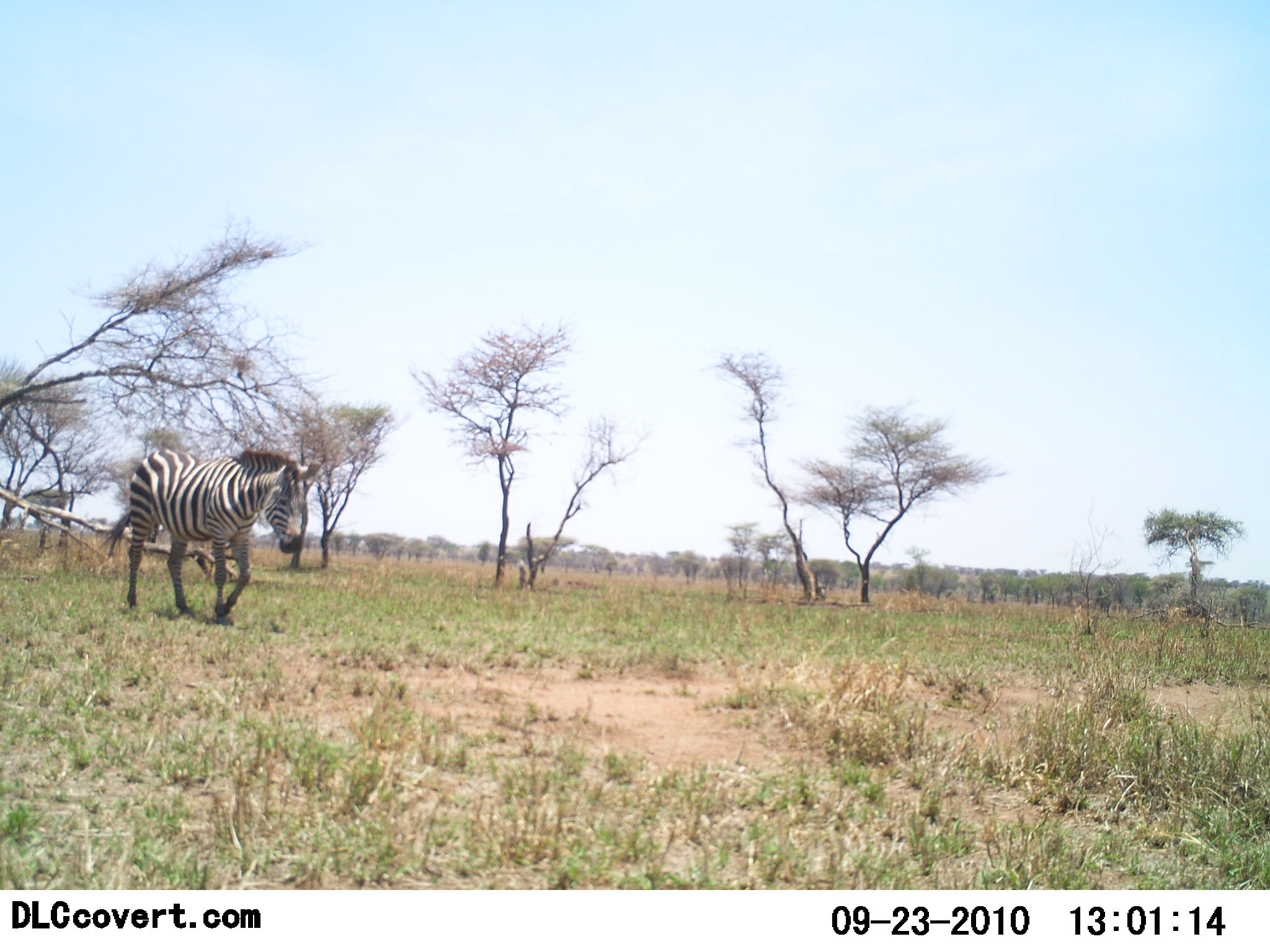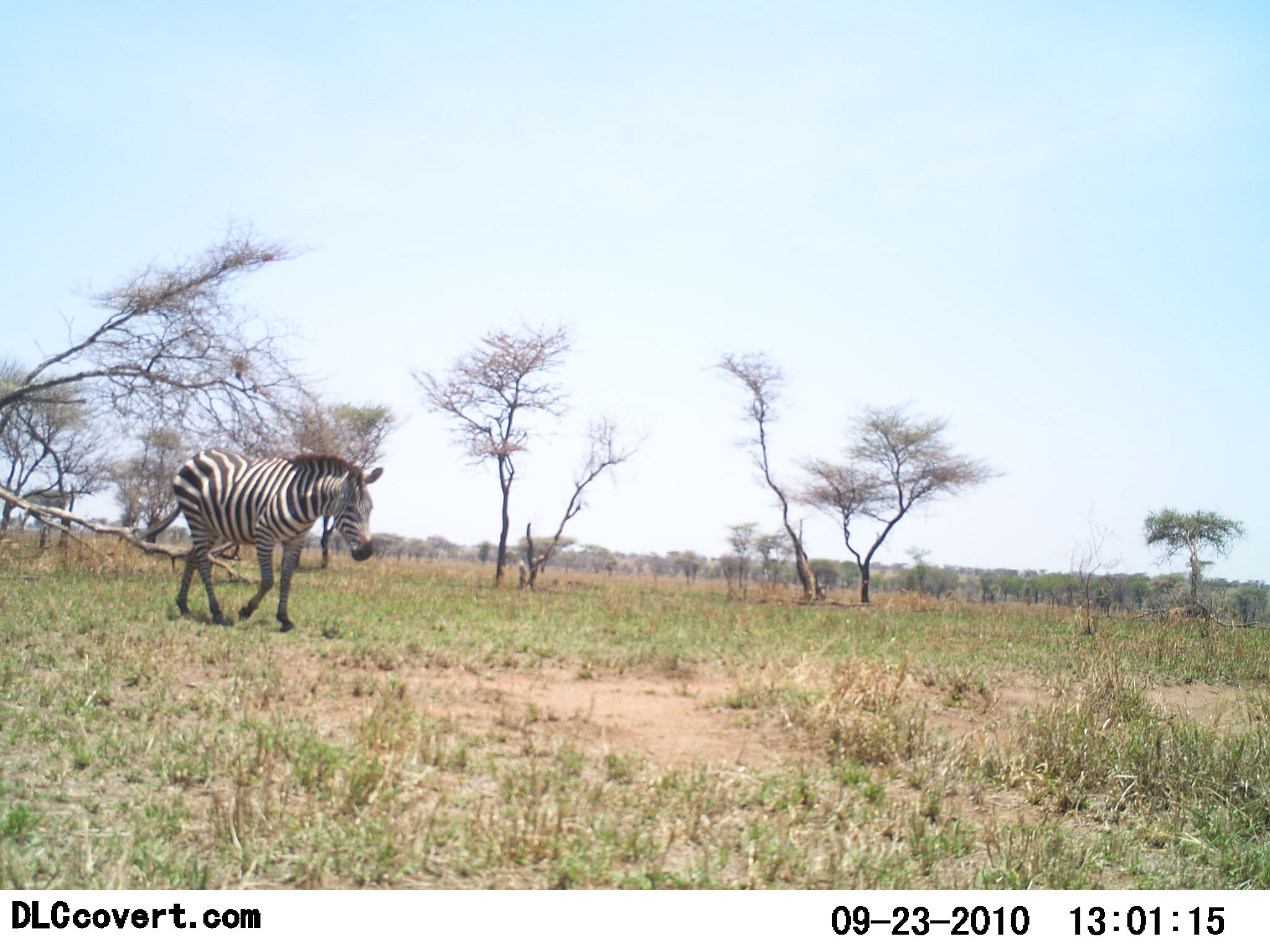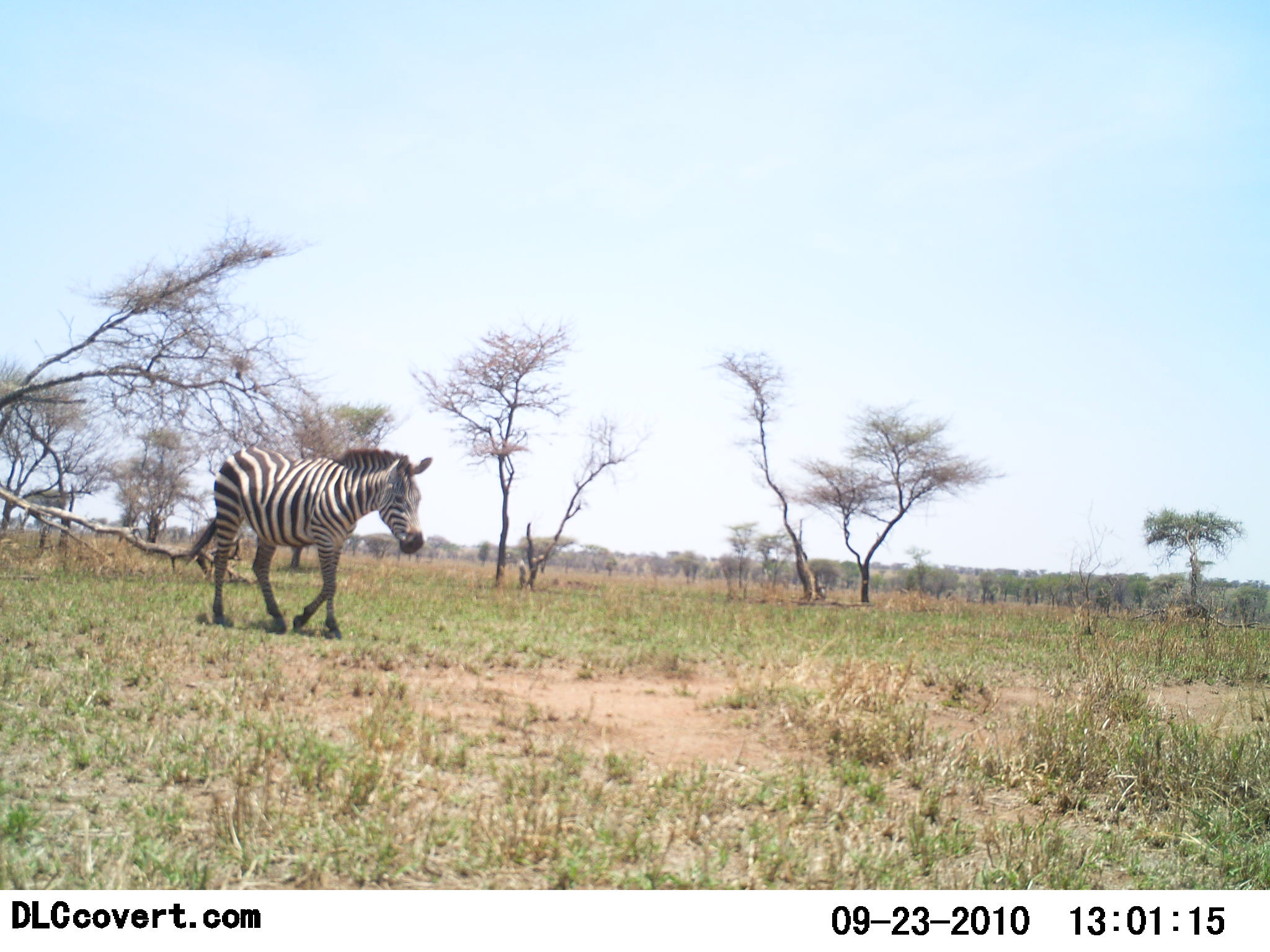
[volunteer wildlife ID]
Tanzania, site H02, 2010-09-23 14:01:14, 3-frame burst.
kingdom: Animalia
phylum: Chordata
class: Mammalia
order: Perissodactyla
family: Equidae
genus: Equus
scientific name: Equus quagga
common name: plains zebra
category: zebra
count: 1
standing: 6%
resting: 0%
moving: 100%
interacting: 0%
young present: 0%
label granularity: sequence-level